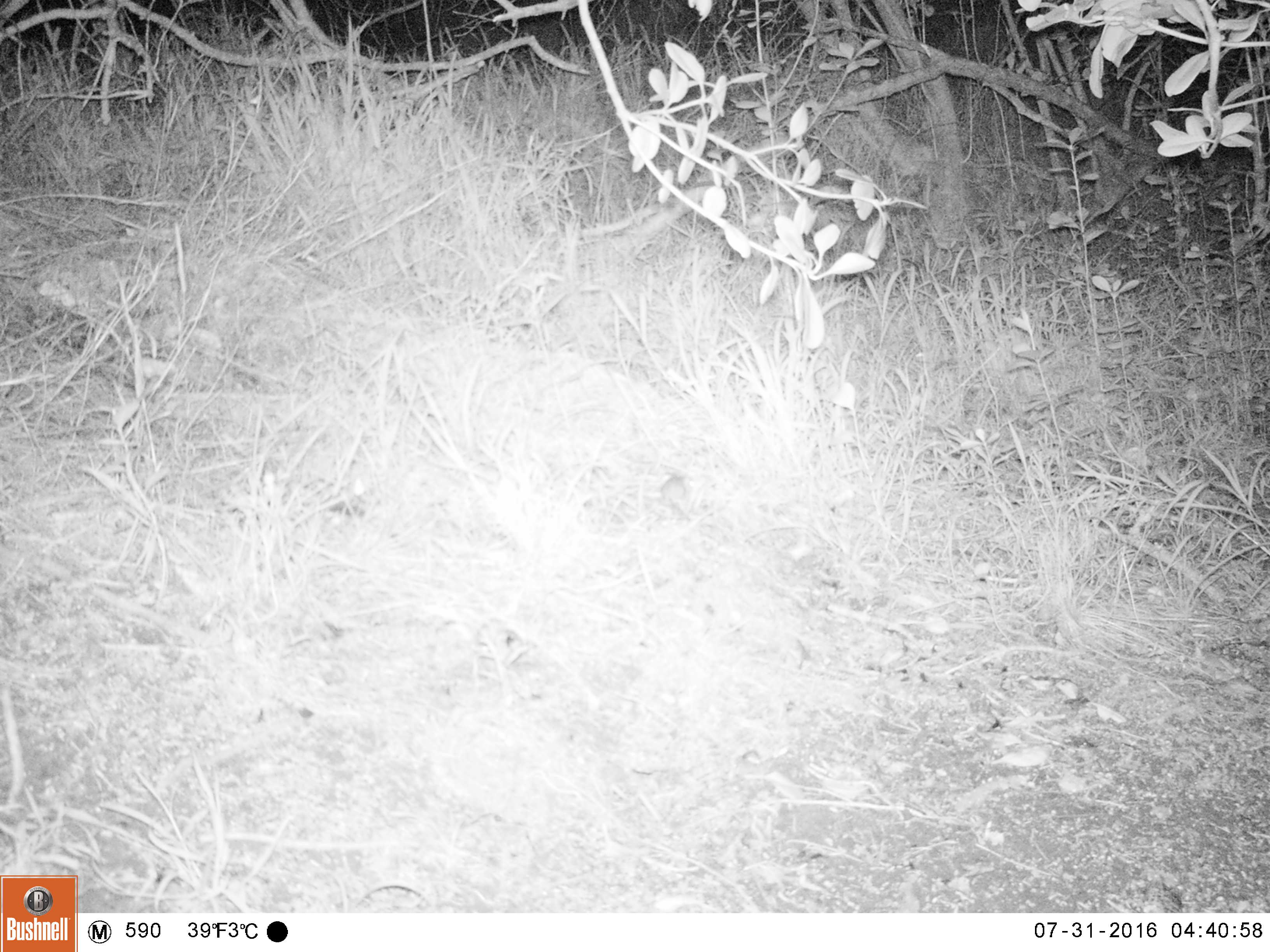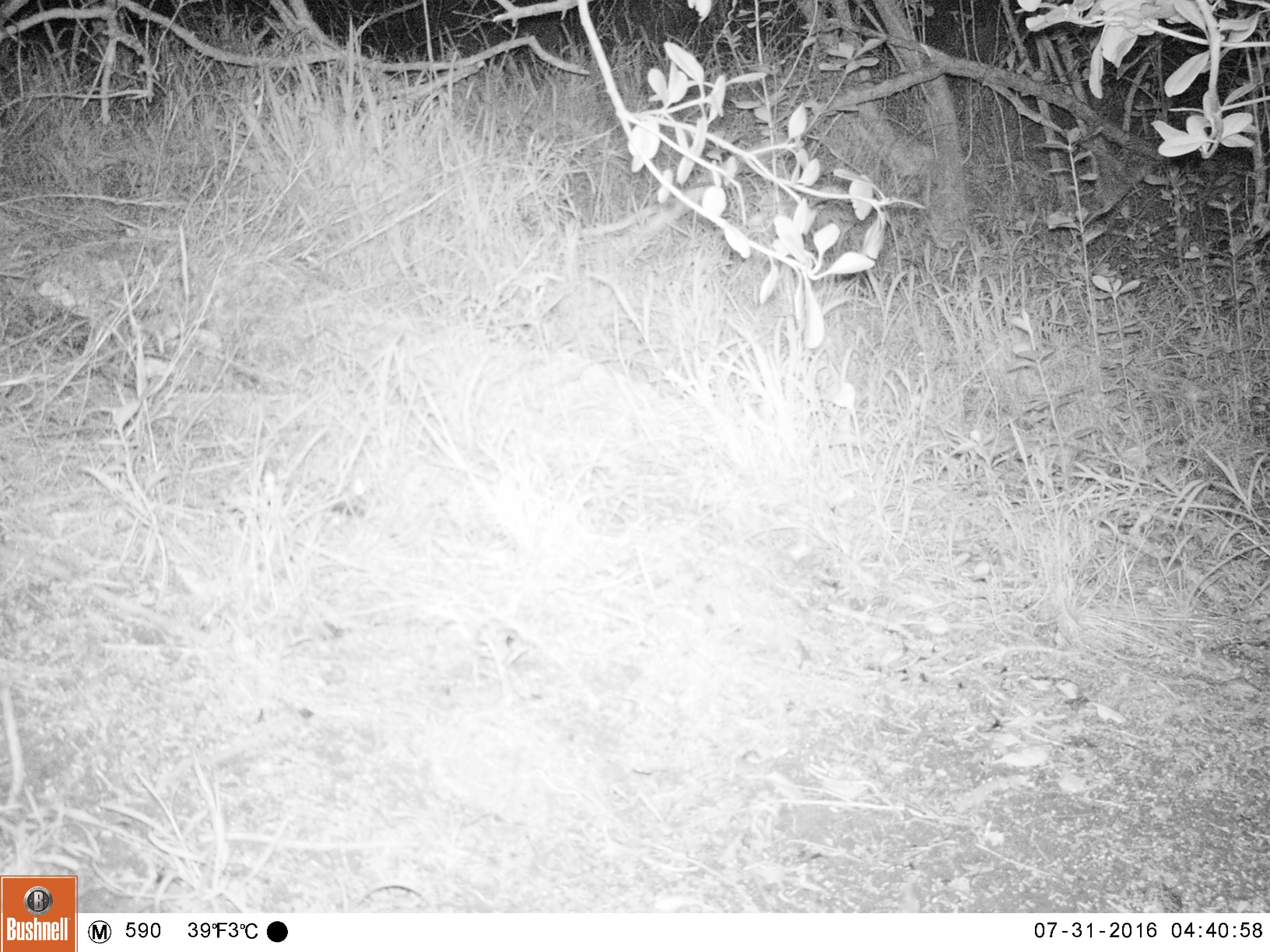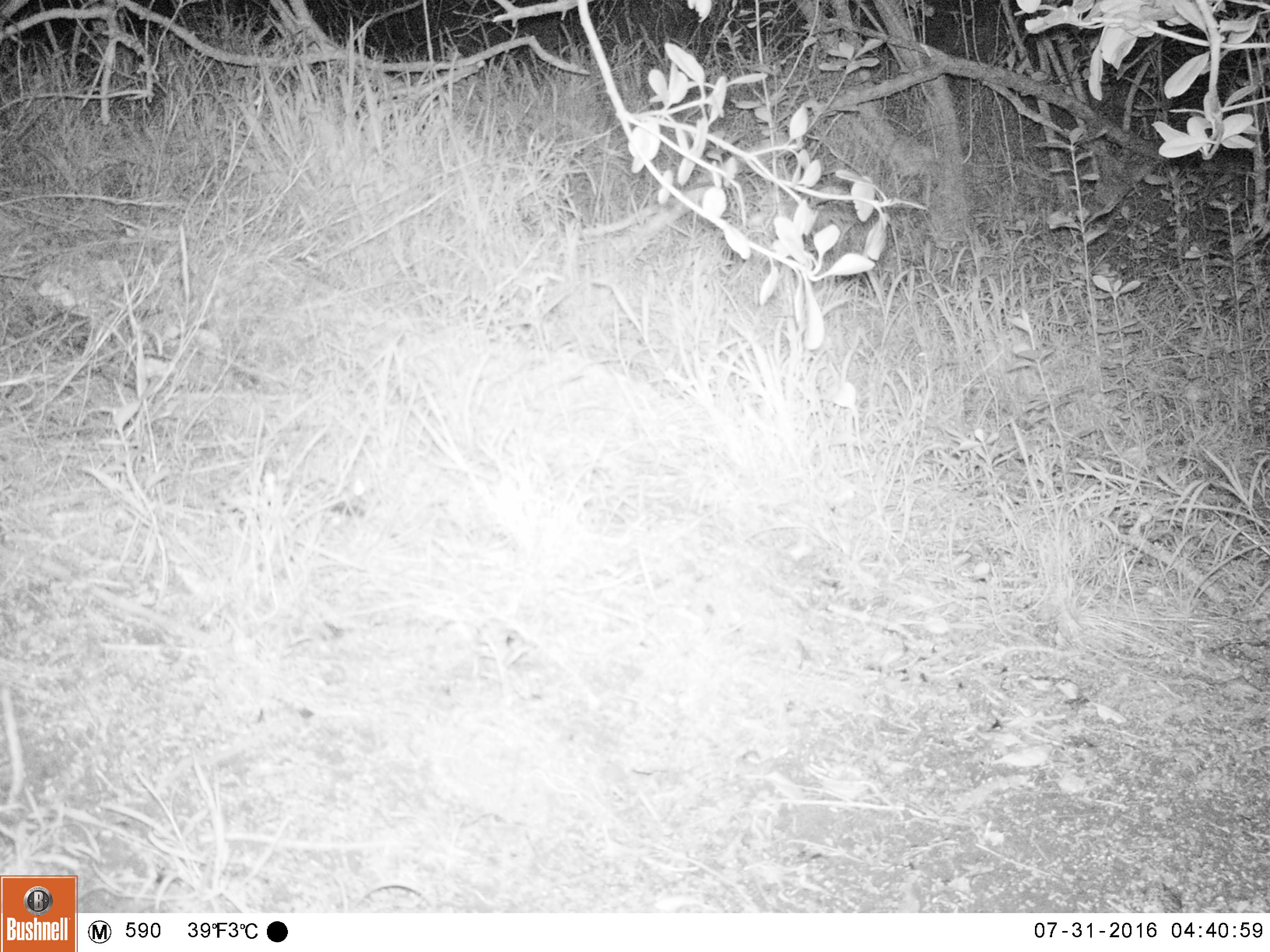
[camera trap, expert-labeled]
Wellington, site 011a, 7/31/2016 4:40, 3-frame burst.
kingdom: Animalia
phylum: Chordata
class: Mammalia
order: Rodentia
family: Muridae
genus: Mus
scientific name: Mus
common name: mouse